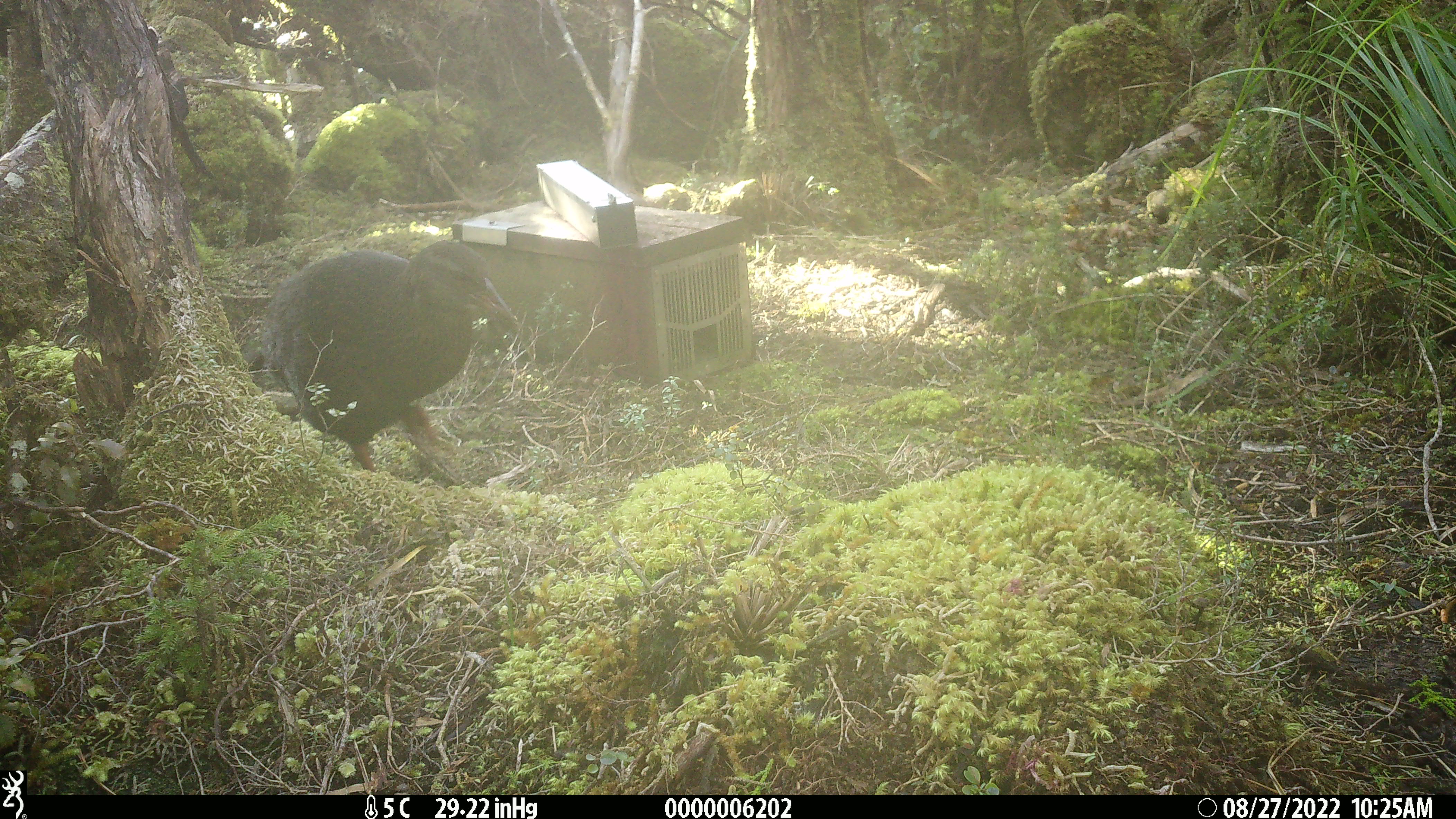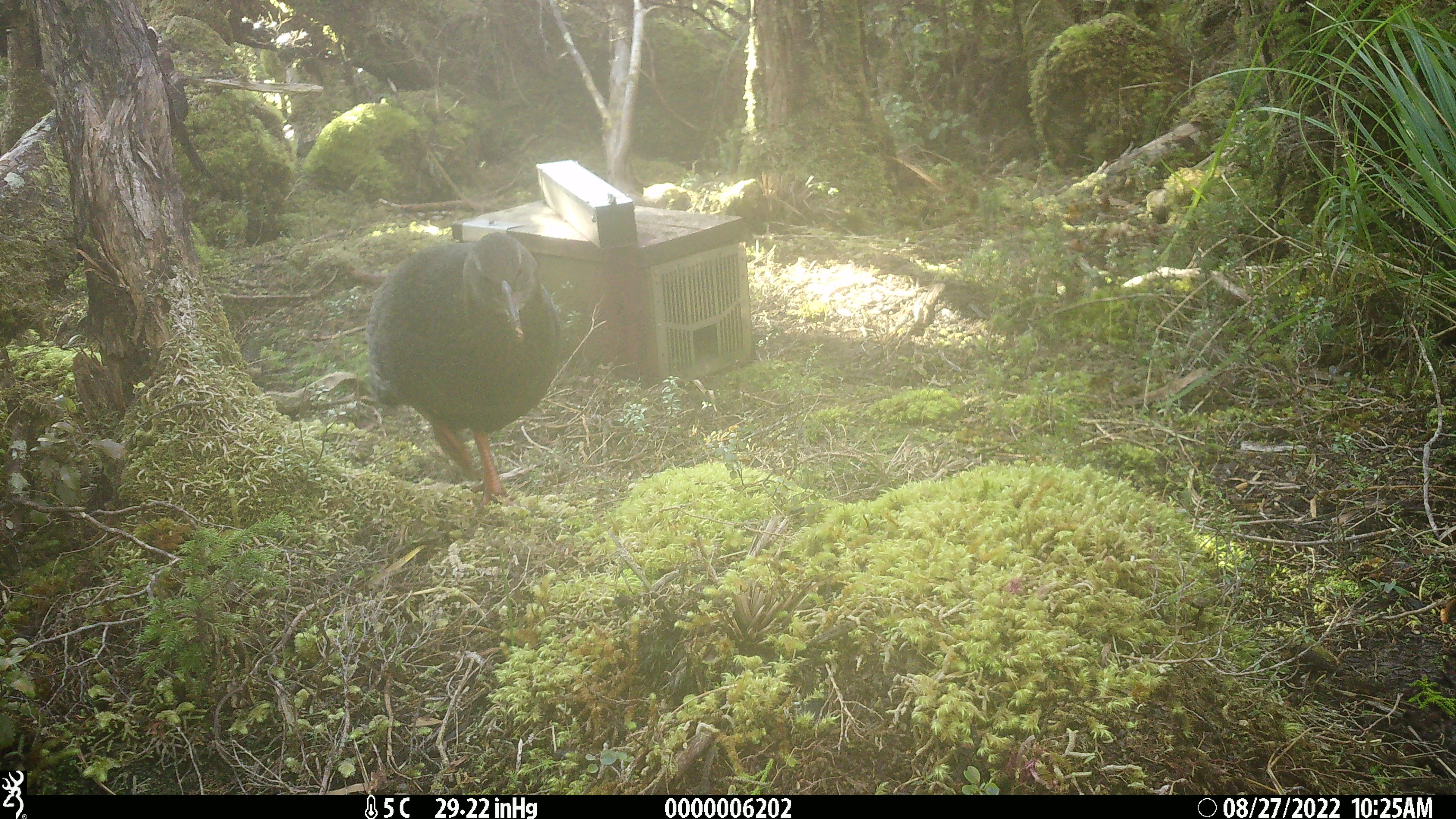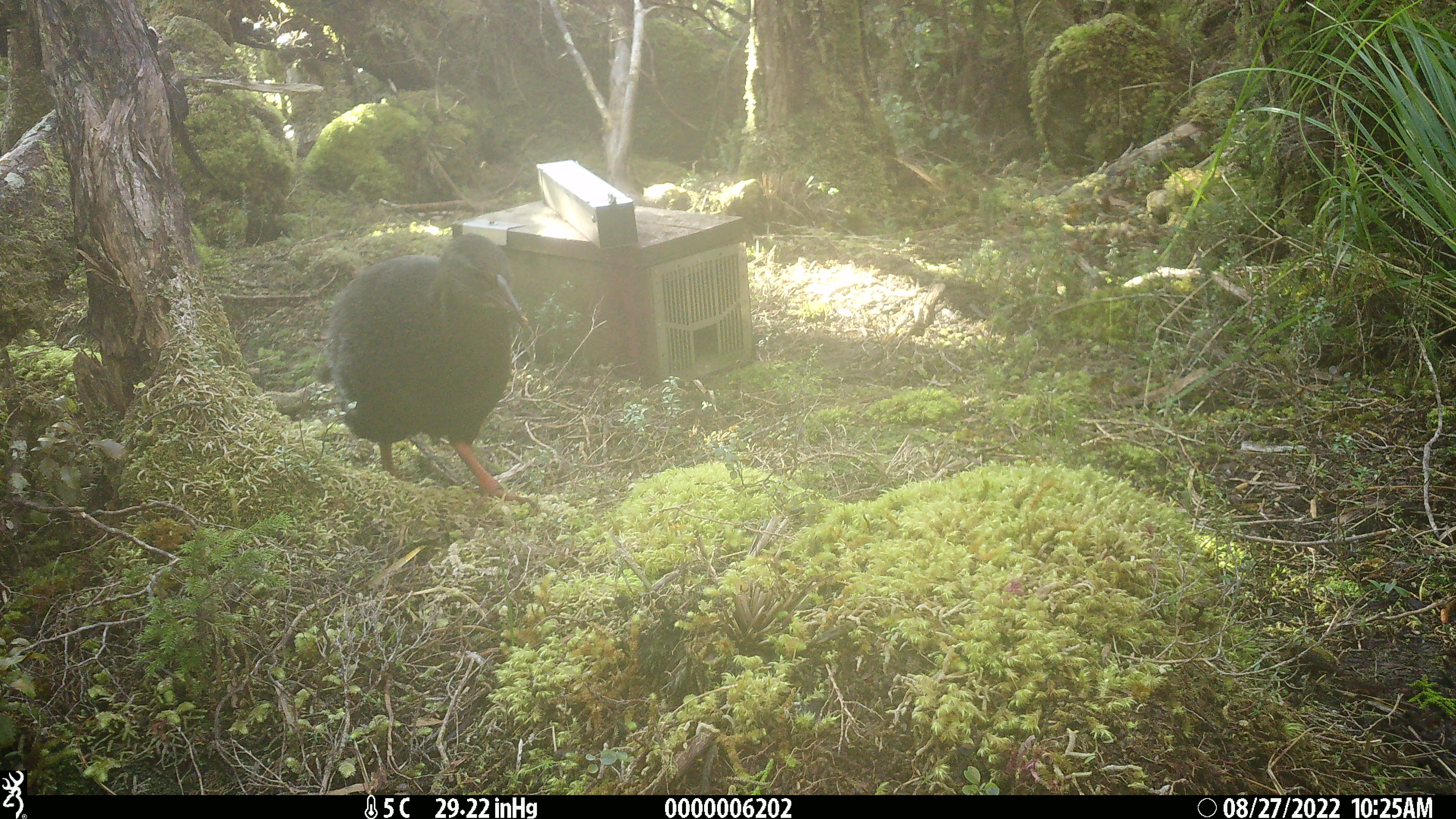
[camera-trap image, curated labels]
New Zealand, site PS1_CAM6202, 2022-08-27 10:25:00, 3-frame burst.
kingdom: Animalia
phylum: Chordata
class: Aves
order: Gruiformes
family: Rallidae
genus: Gallirallus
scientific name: Gallirallus australis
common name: weka